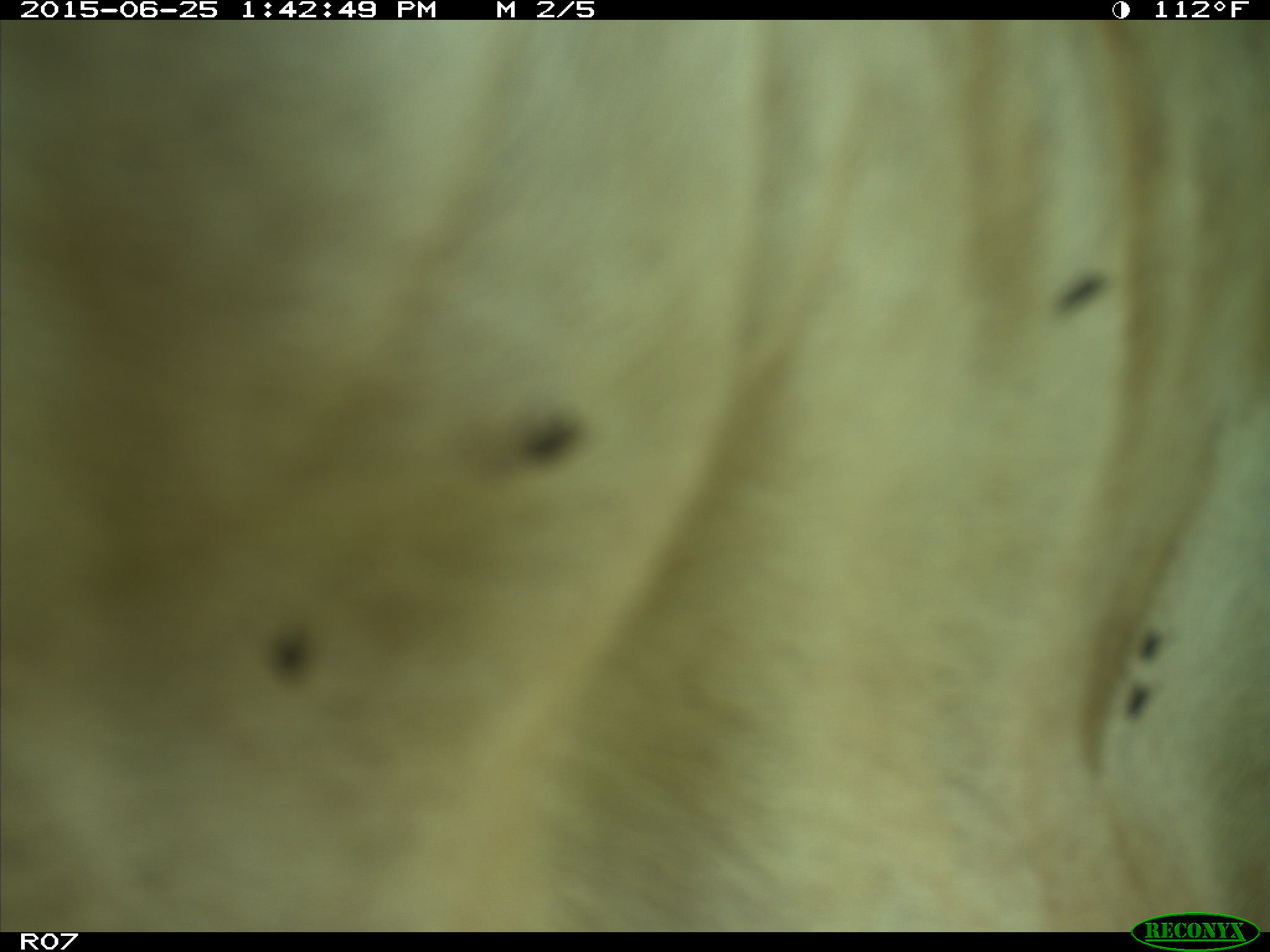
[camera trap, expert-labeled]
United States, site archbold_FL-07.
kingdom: Animalia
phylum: Chordata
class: Mammalia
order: Artiodactyla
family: Bovidae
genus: Bos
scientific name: Bos taurus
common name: domestic cow